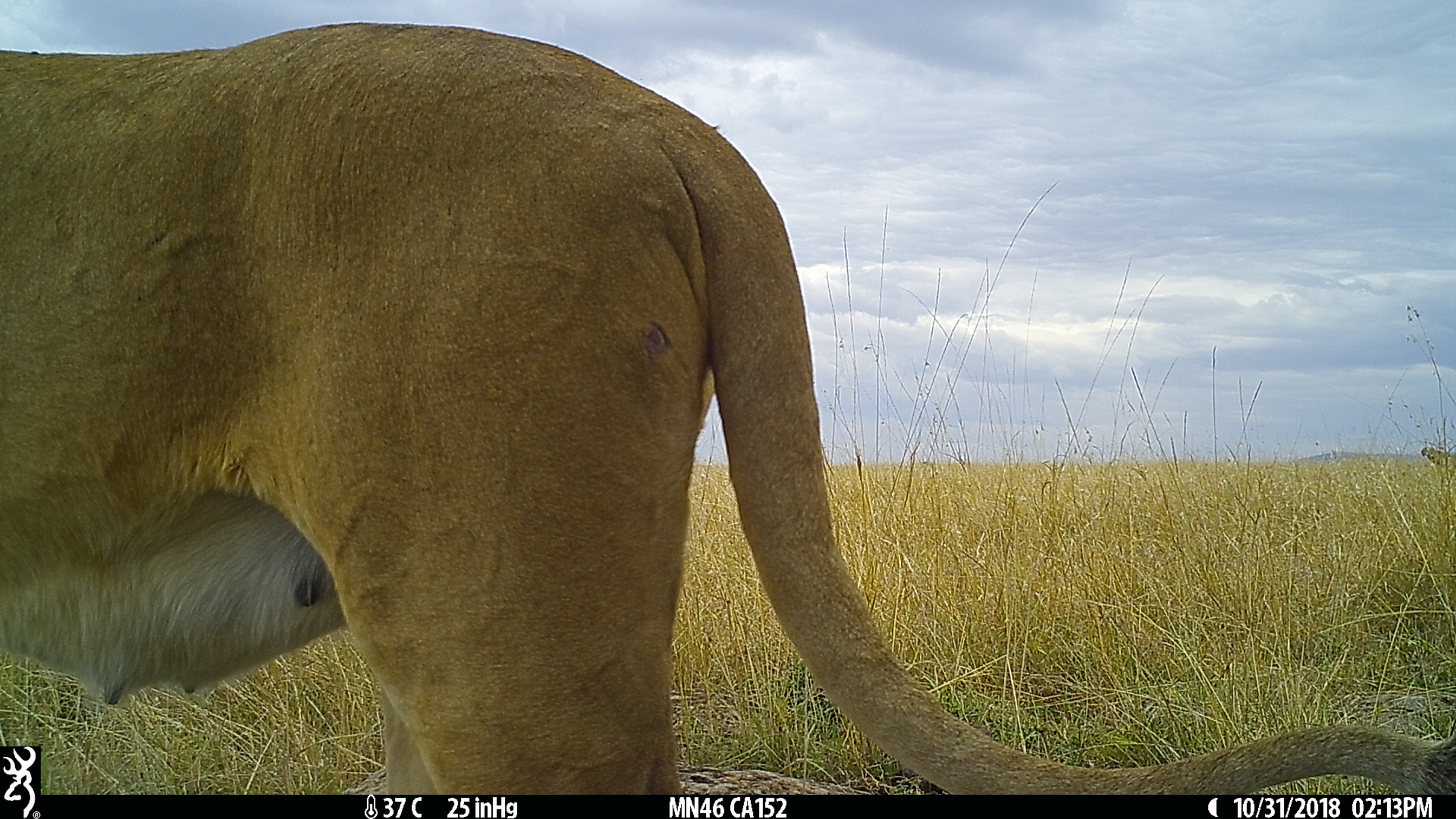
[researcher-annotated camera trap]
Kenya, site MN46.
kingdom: Animalia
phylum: Chordata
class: Mammalia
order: Carnivora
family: Felidae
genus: Panthera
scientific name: Panthera leo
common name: lion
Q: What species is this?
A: Lion (Panthera leo).